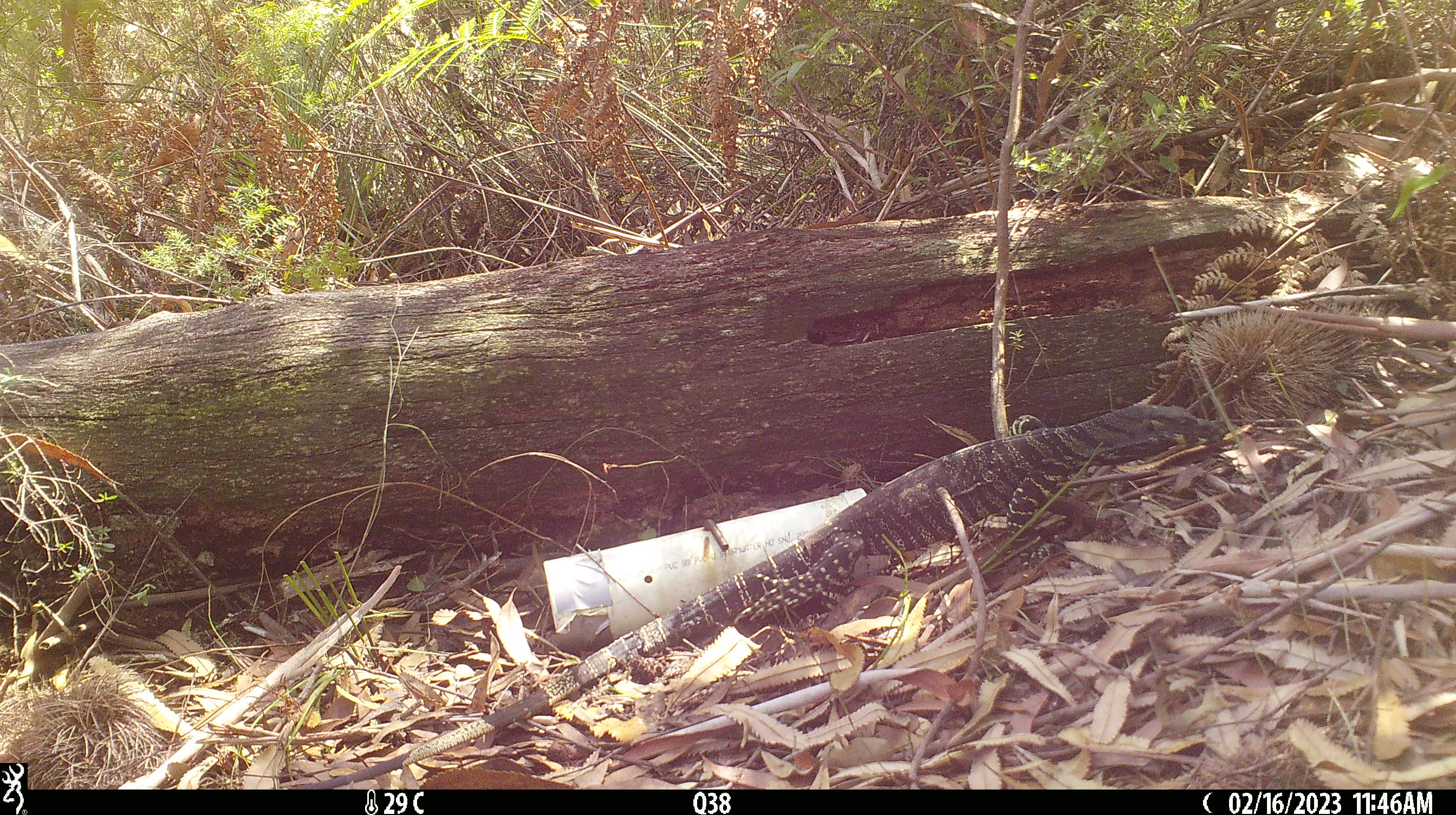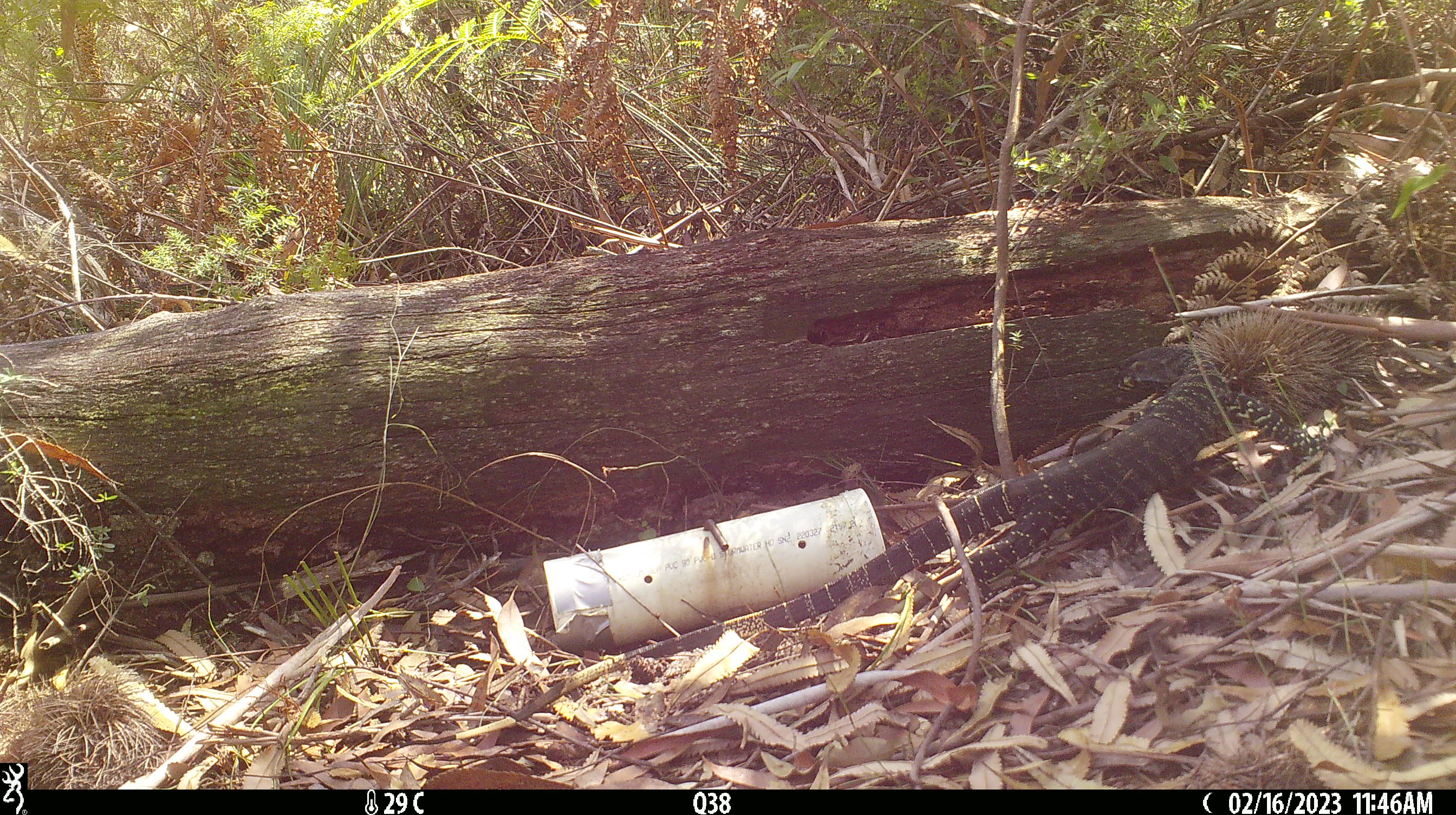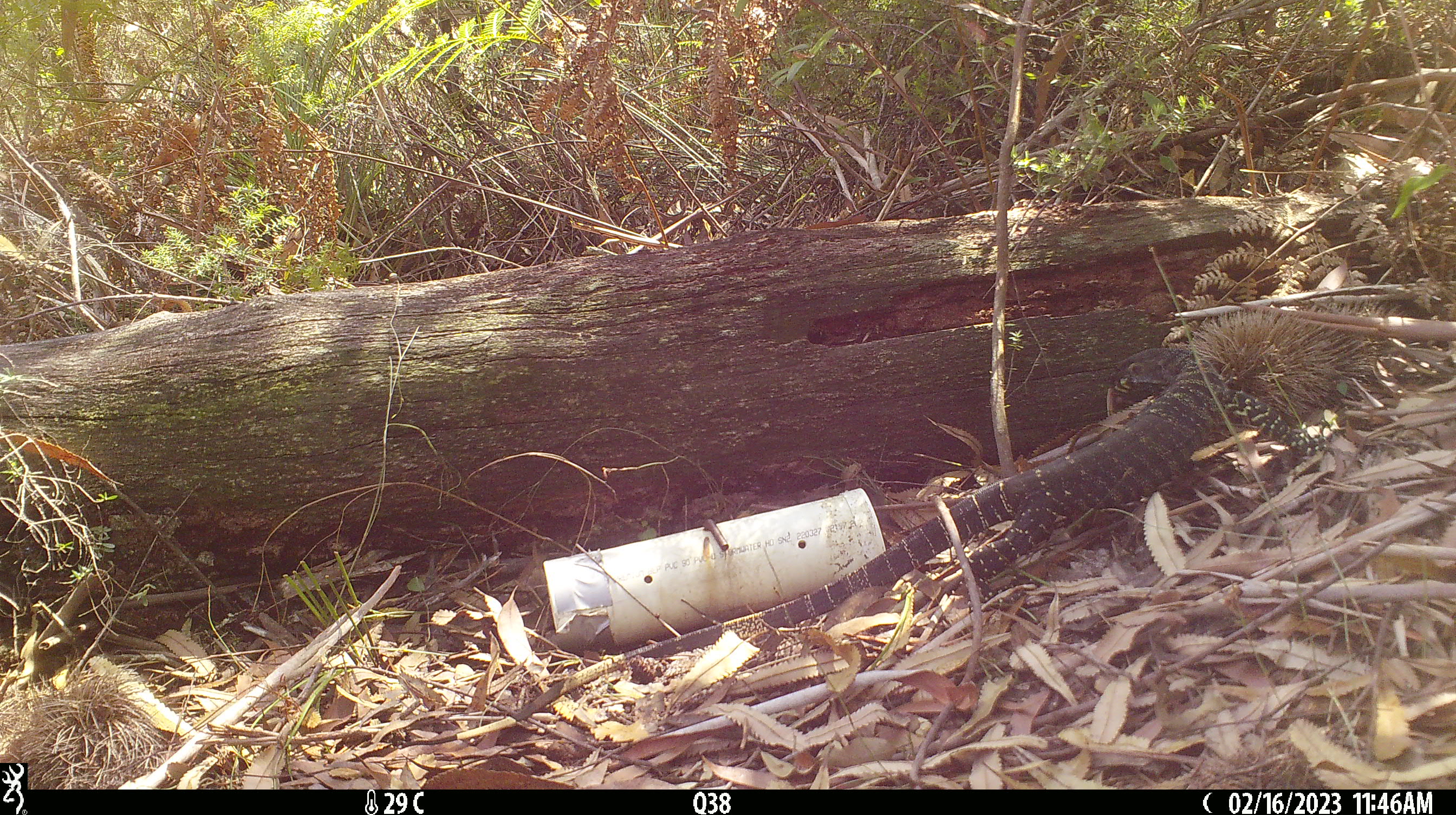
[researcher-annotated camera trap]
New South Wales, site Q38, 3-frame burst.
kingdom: Animalia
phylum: Chordata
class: Reptilia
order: Squamata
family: Varanidae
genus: Varanus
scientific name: Varanus varius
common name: lace monitor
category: goanna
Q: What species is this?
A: Goanna (lace monitor) (Varanus varius).